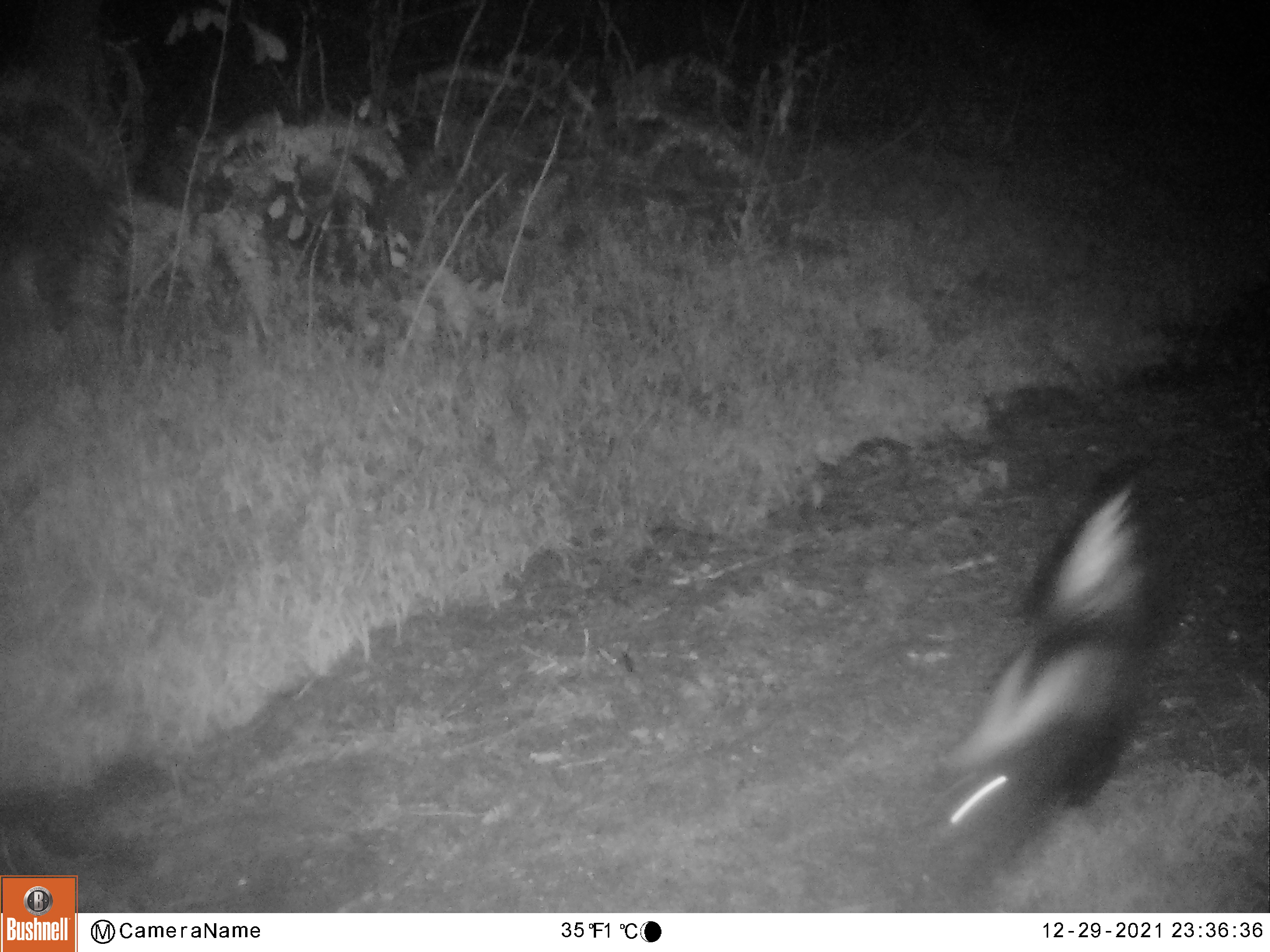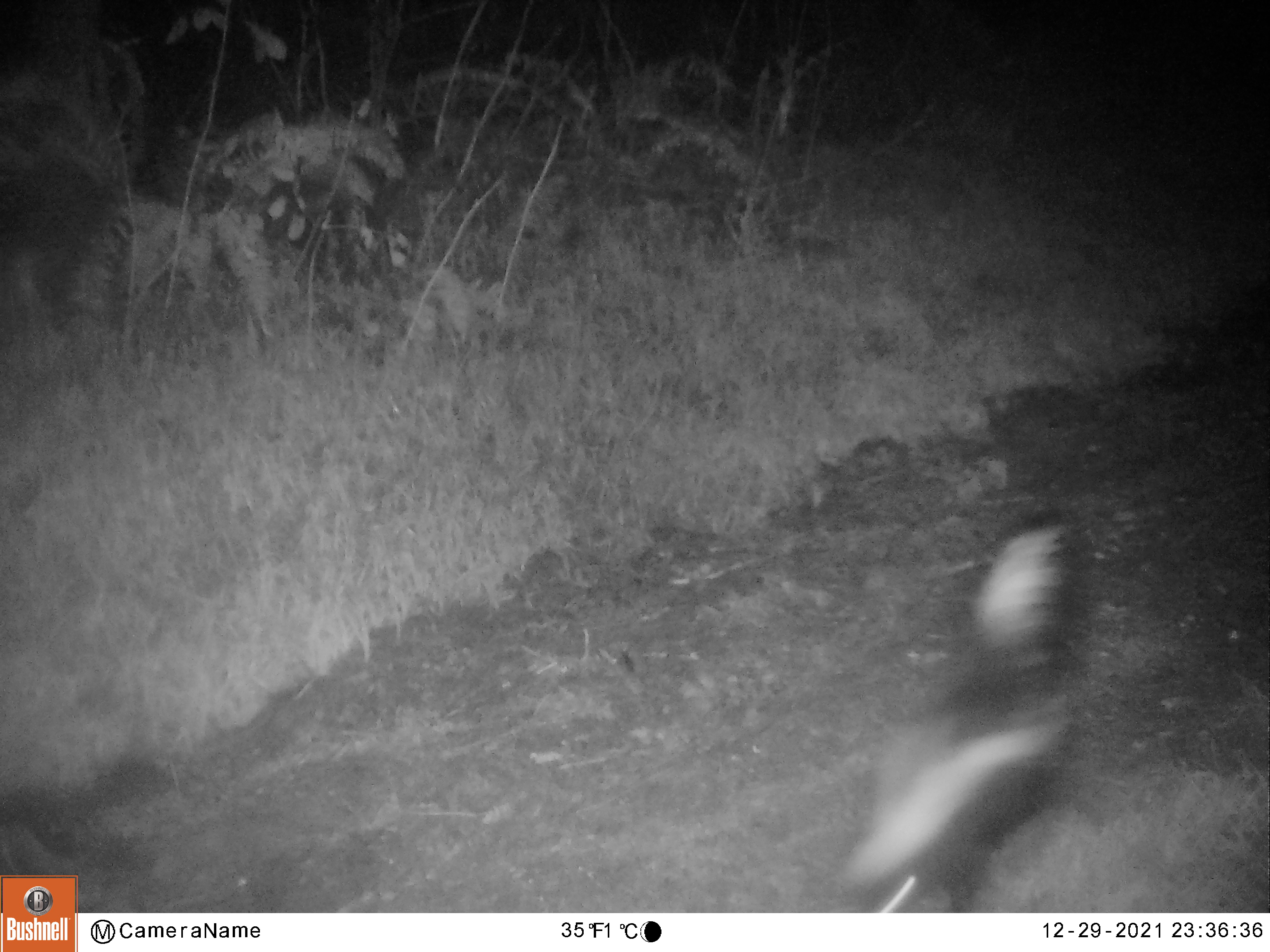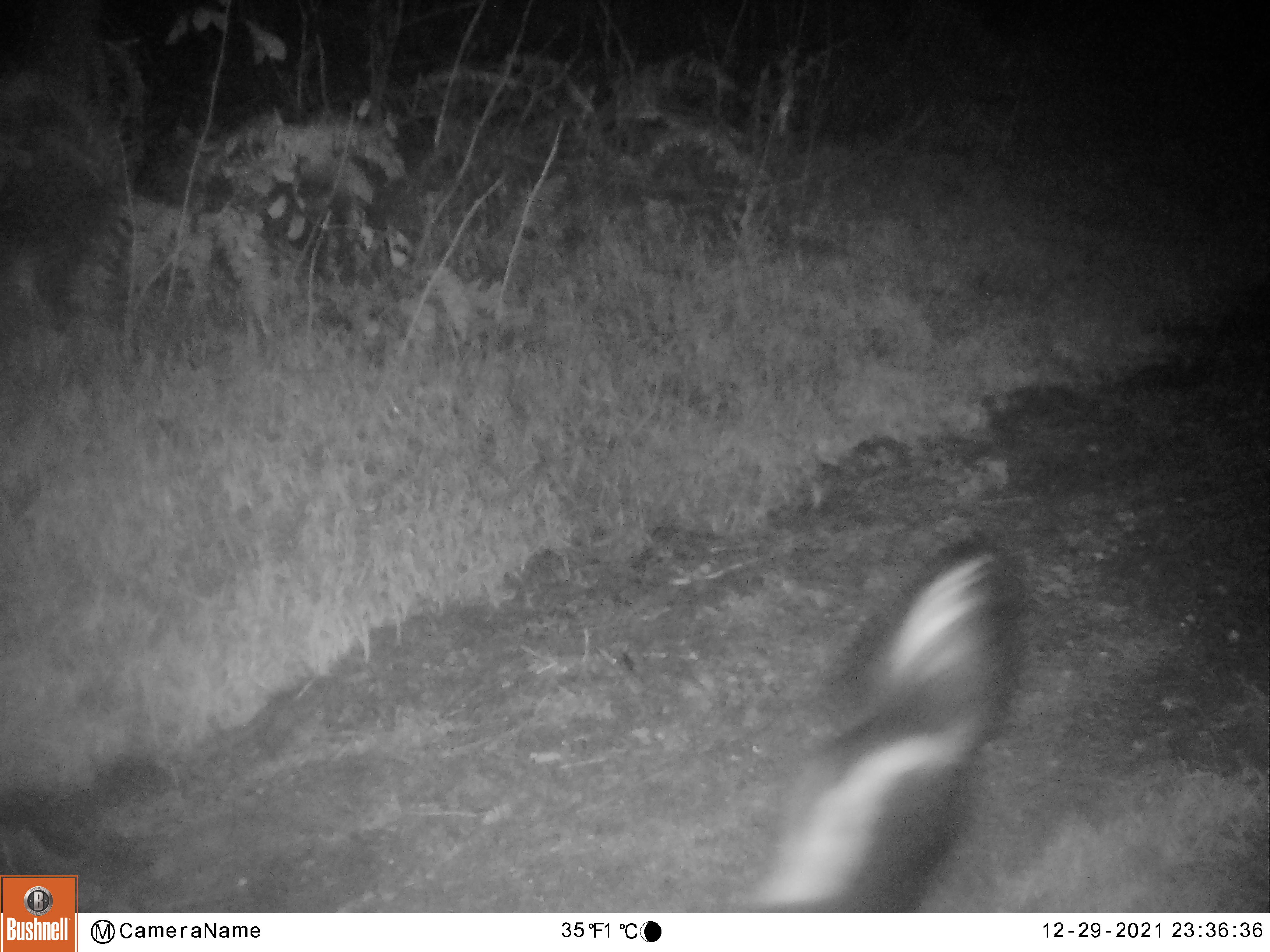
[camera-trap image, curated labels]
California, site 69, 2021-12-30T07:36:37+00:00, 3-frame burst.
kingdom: Animalia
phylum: Chordata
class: Mammalia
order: Carnivora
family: Mephitidae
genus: Mephitis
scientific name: Mephitis mephitis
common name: striped skunk